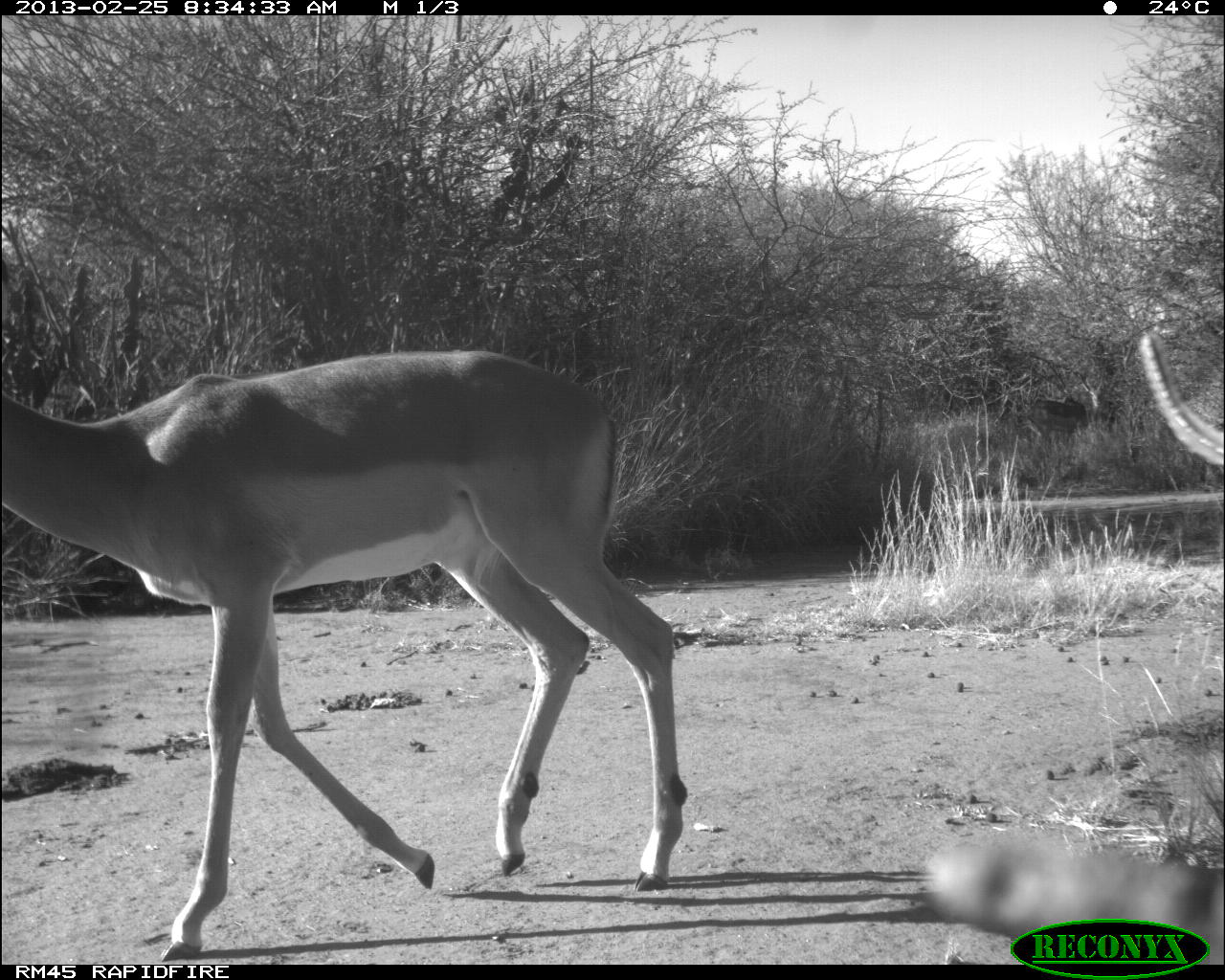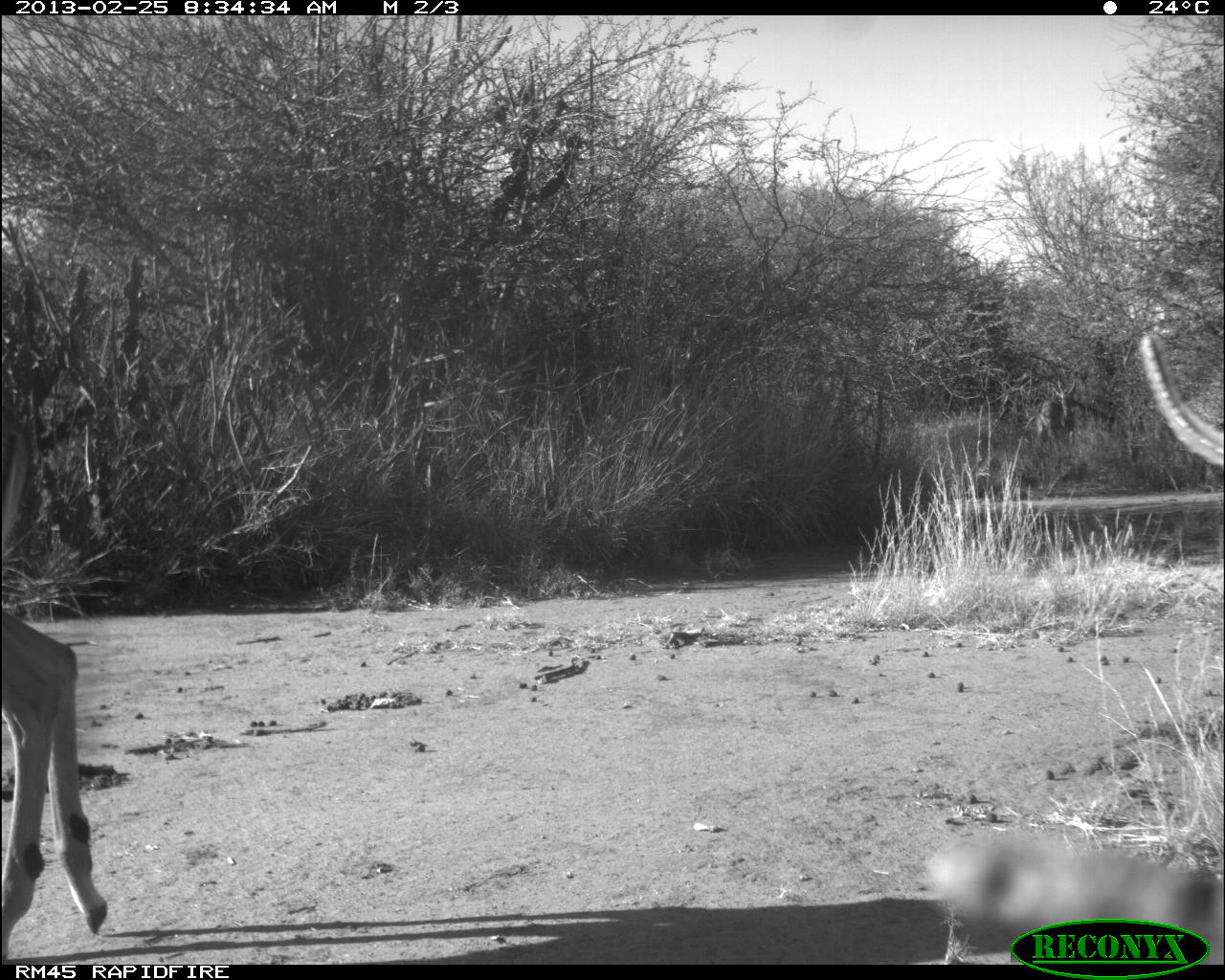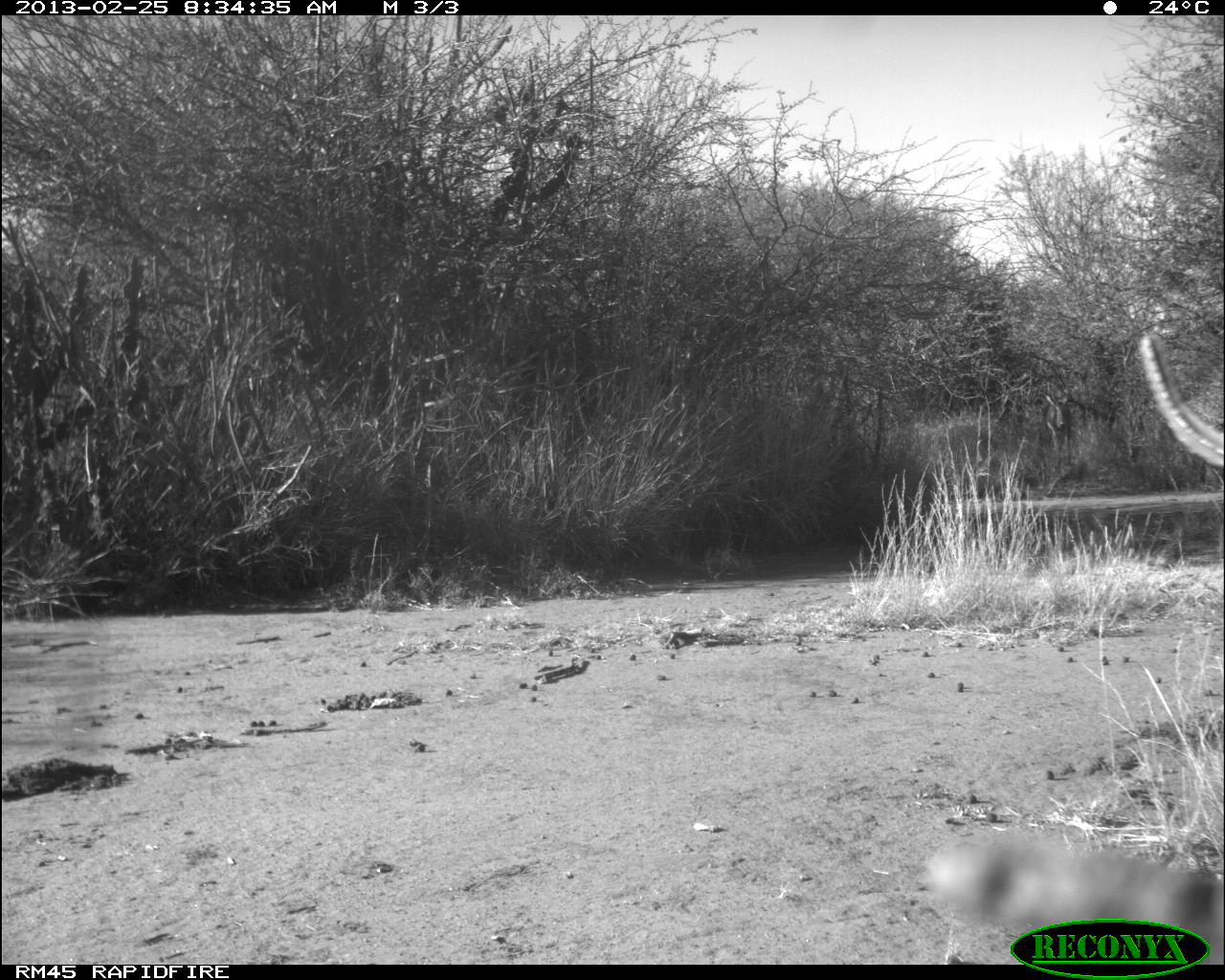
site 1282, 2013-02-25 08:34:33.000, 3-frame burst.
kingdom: Animalia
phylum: Chordata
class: Mammalia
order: Artiodactyla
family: Bovidae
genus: Aepyceros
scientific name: Aepyceros melampus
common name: impala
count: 2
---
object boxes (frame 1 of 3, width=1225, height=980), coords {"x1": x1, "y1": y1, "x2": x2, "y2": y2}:
aepyceros melampus: {"x1": 0, "y1": 259, "x2": 688, "y2": 963}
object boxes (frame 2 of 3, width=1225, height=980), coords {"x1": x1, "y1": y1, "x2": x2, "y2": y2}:
aepyceros melampus: {"x1": 0, "y1": 393, "x2": 107, "y2": 962}